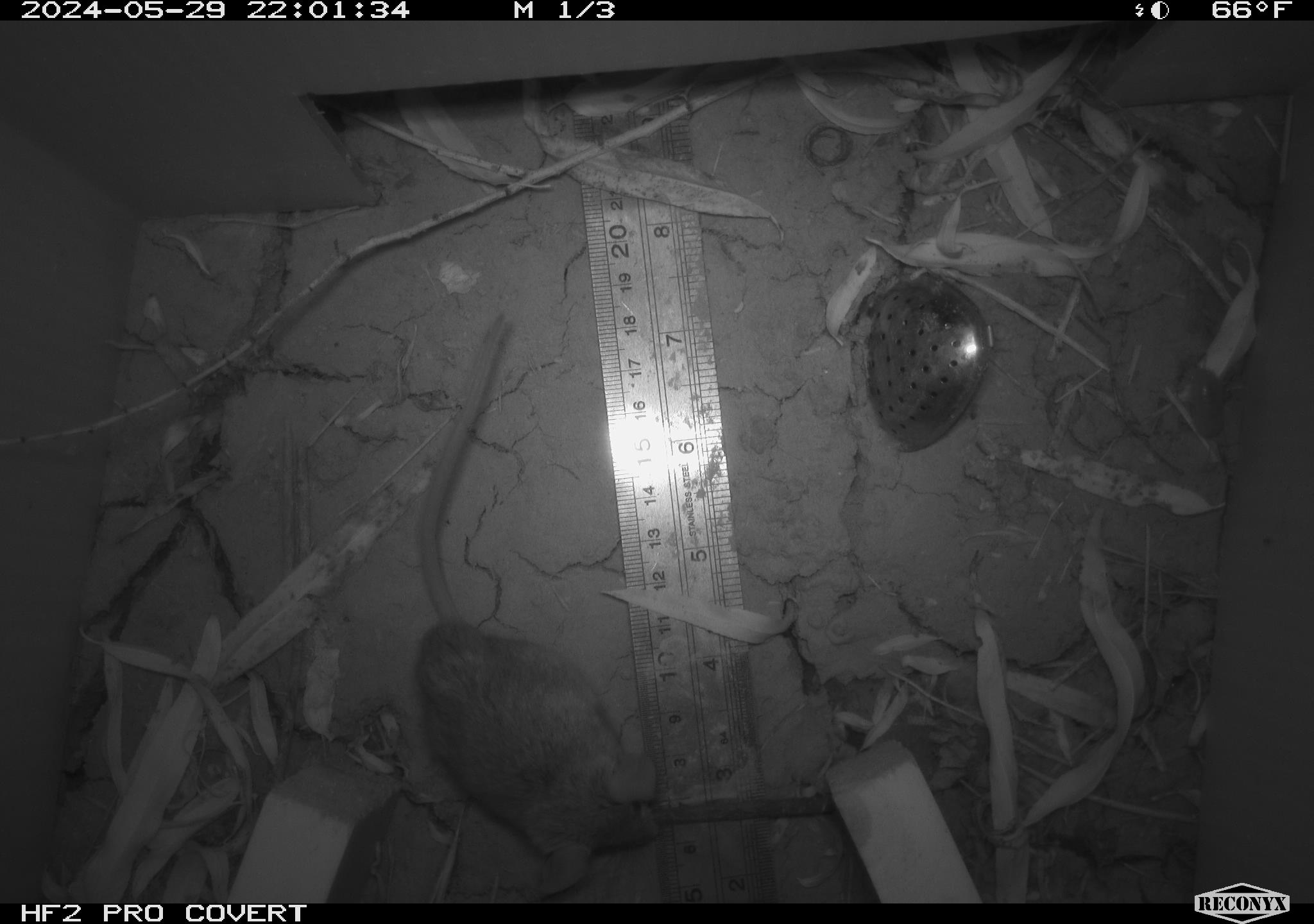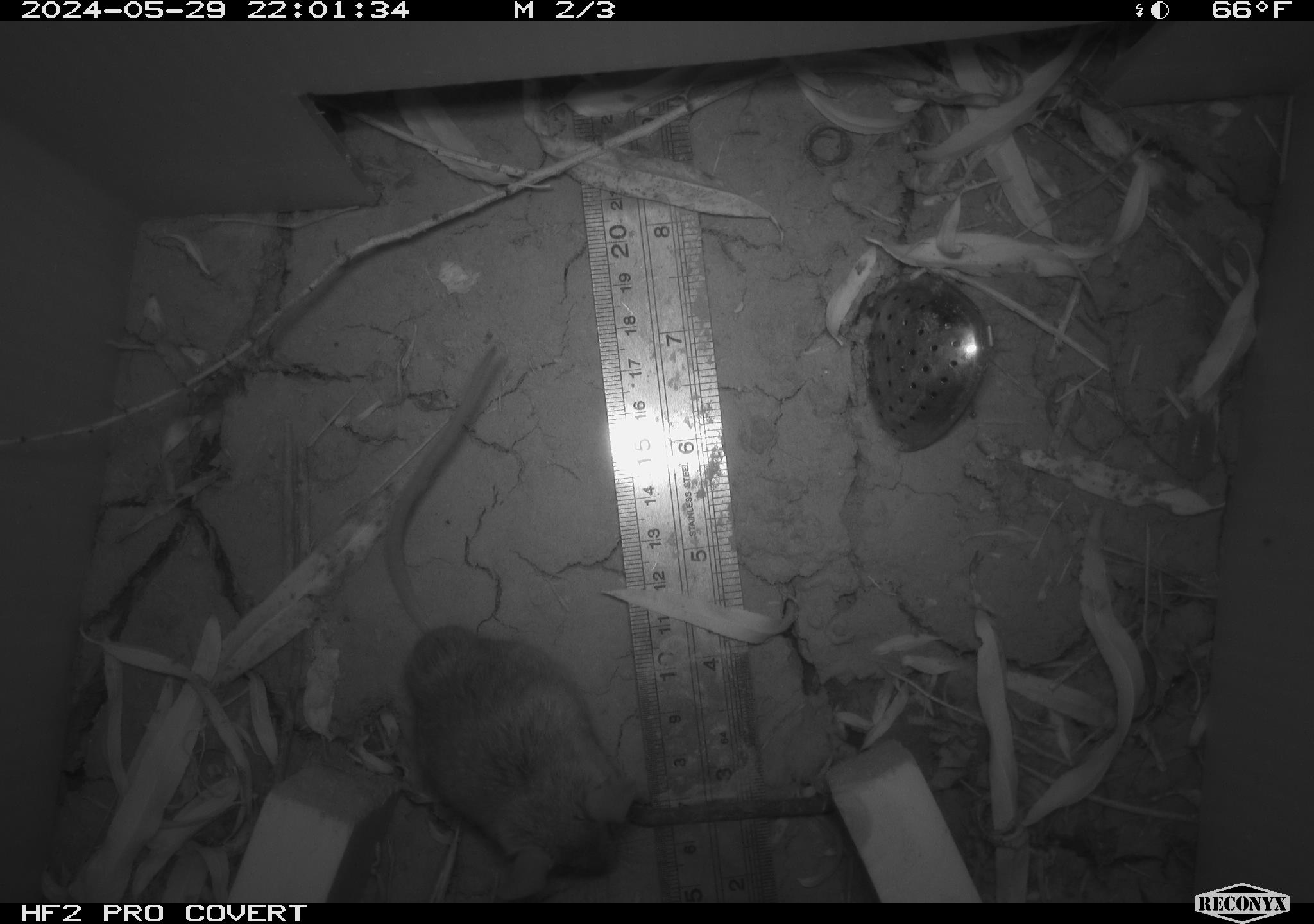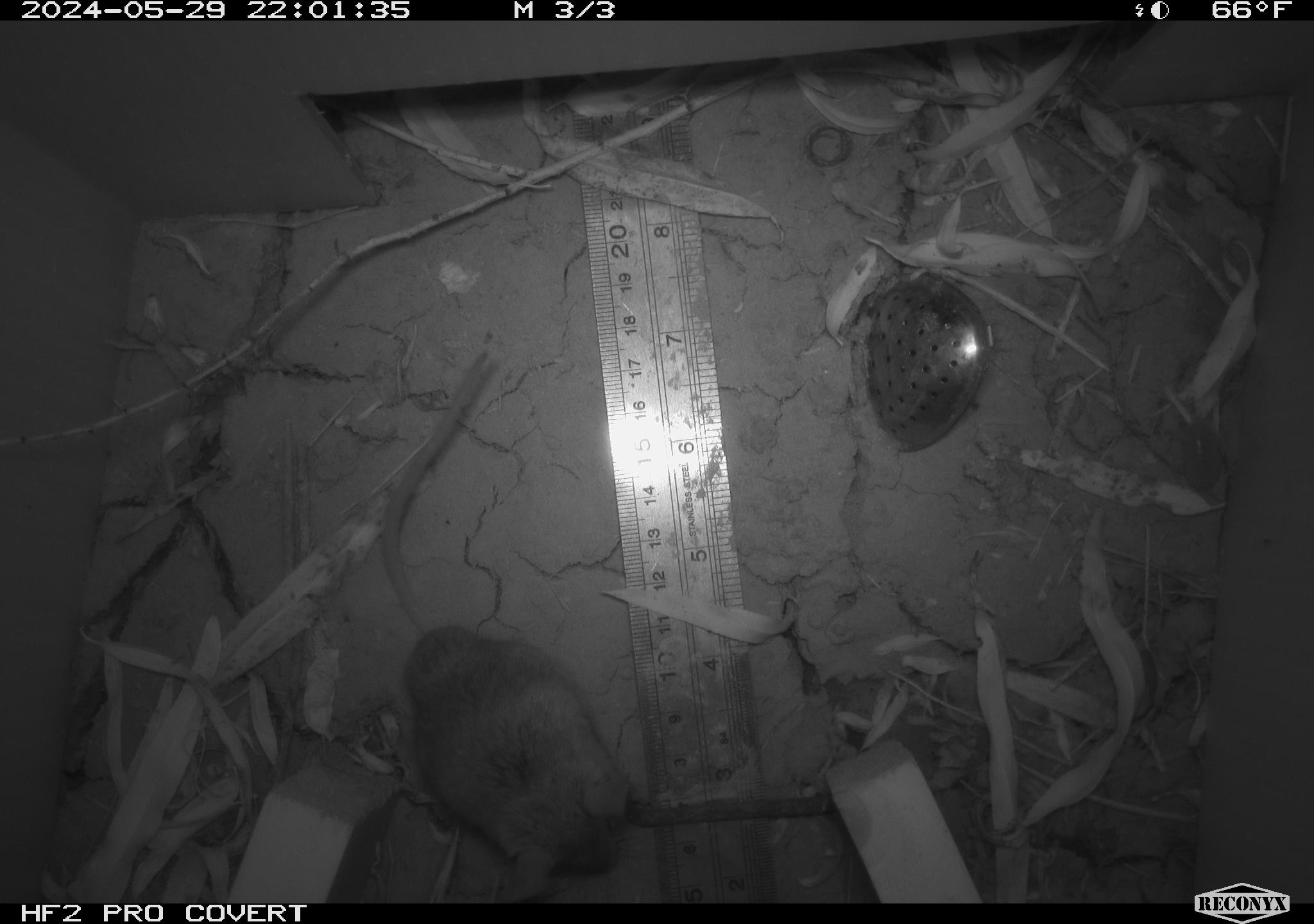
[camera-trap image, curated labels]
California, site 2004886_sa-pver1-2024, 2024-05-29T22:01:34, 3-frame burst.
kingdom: Animalia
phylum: Chordata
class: Mammalia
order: Rodentia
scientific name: Rodentia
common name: mouse species